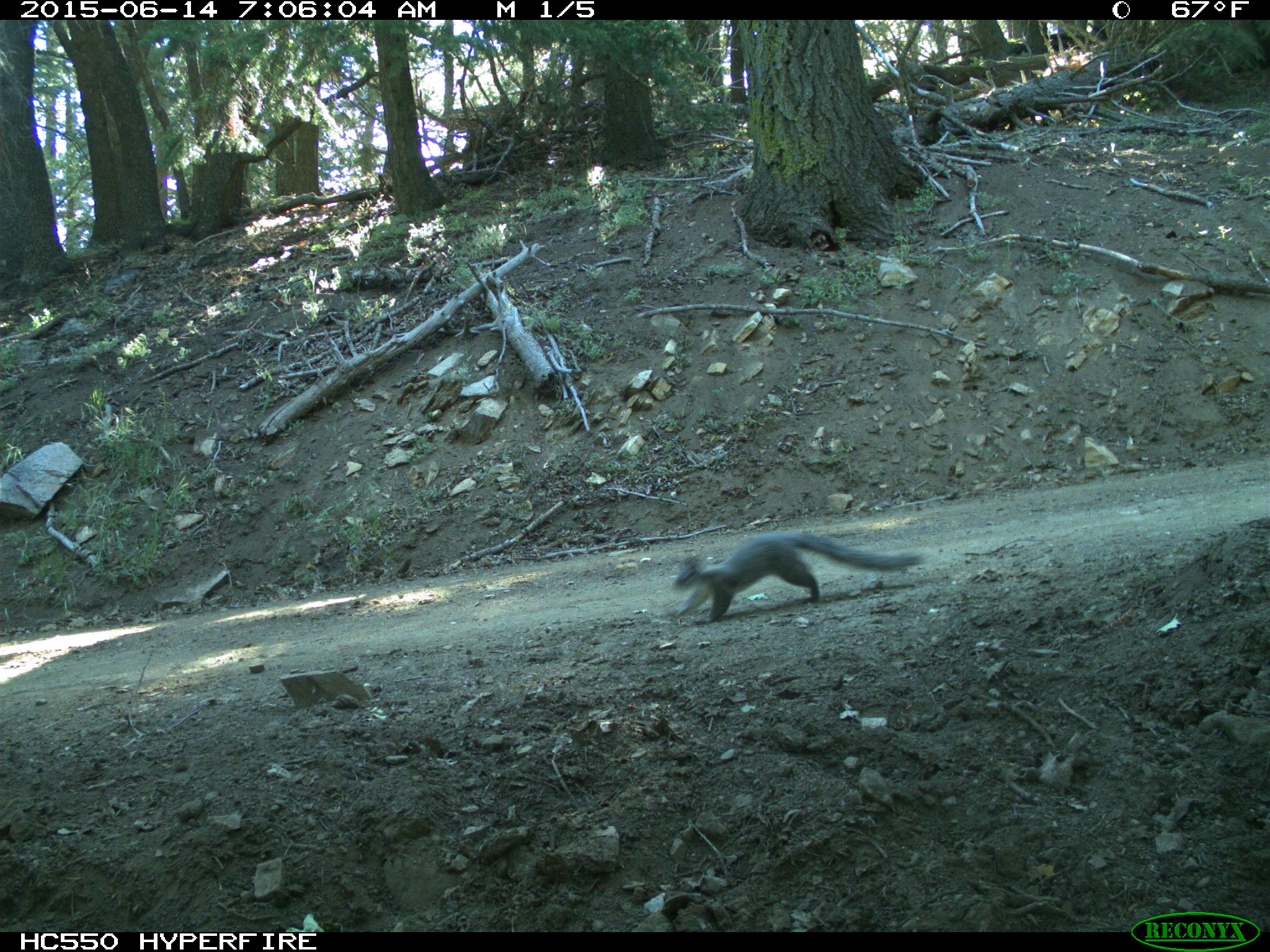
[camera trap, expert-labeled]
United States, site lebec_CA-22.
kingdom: Animalia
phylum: Chordata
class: Mammalia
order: Rodentia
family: Sciuridae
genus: Sciurus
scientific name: Sciurus carolinensis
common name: eastern gray squirrel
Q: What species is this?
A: Sciurus carolinensis (eastern gray squirrel).